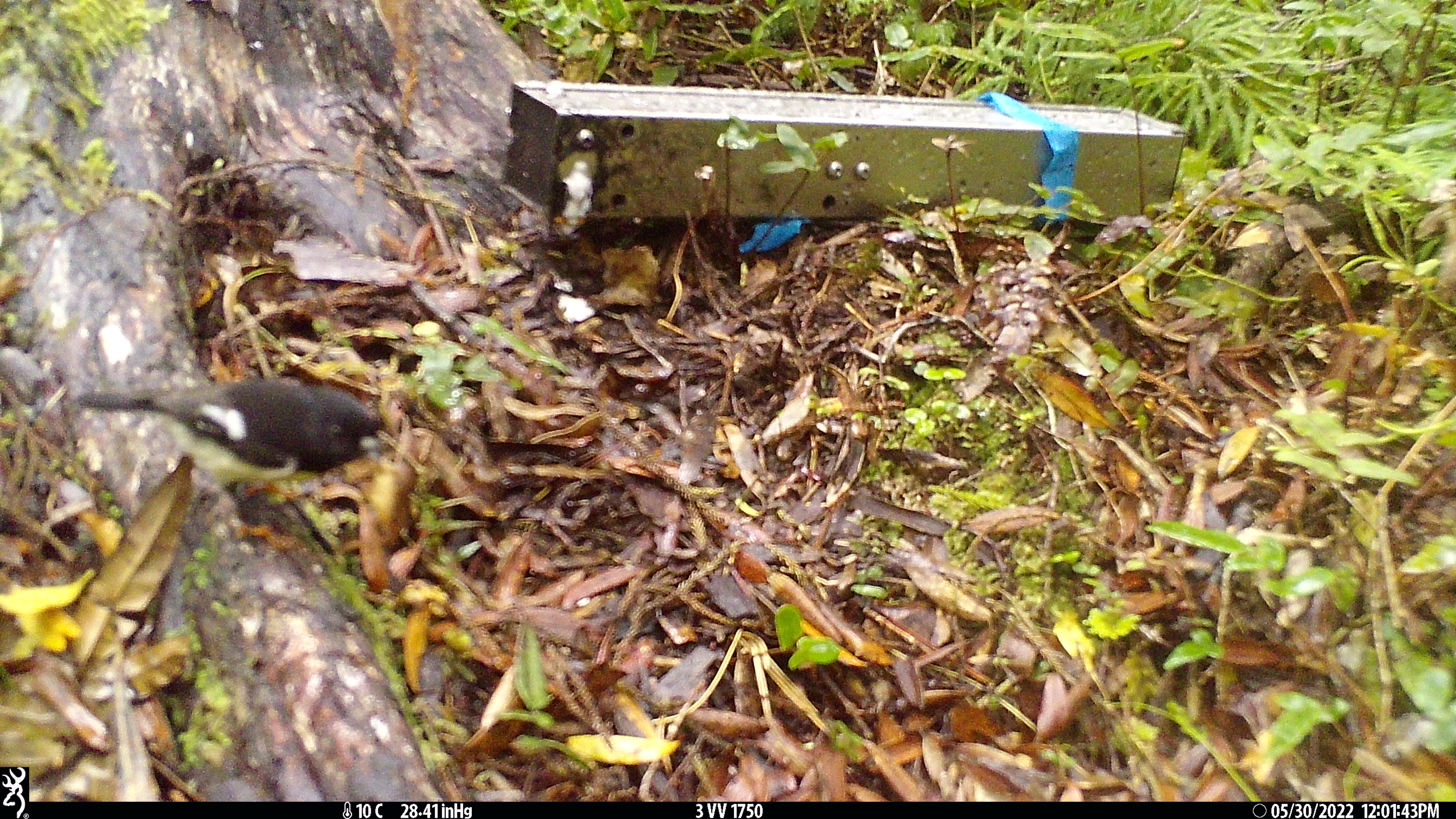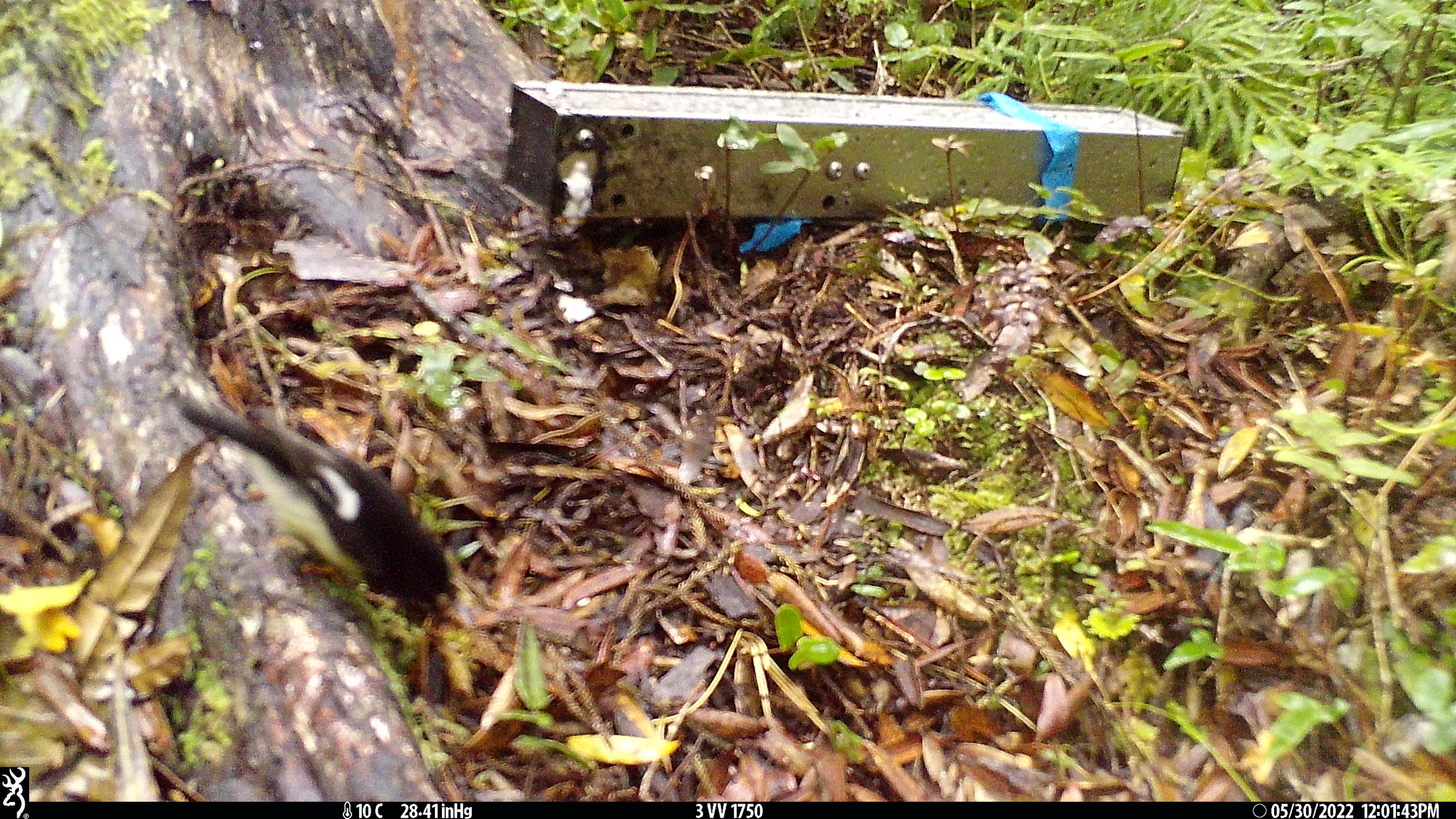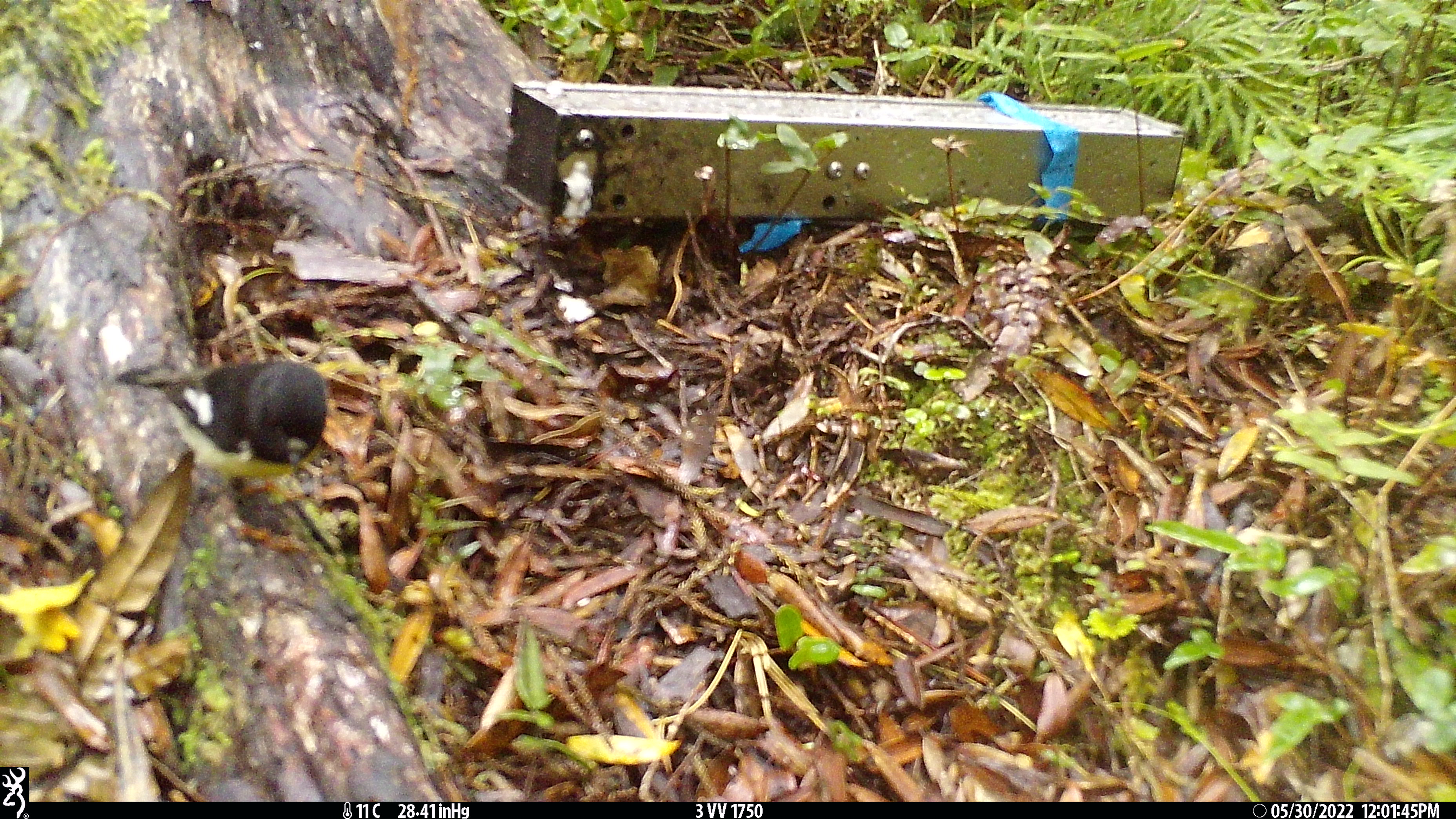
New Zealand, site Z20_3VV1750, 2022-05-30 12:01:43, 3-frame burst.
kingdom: Animalia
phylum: Chordata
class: Aves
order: Passeriformes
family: Petroicidae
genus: Petroica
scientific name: Petroica macrocephala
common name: tomtit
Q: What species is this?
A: Tomtit (Petroica macrocephala).